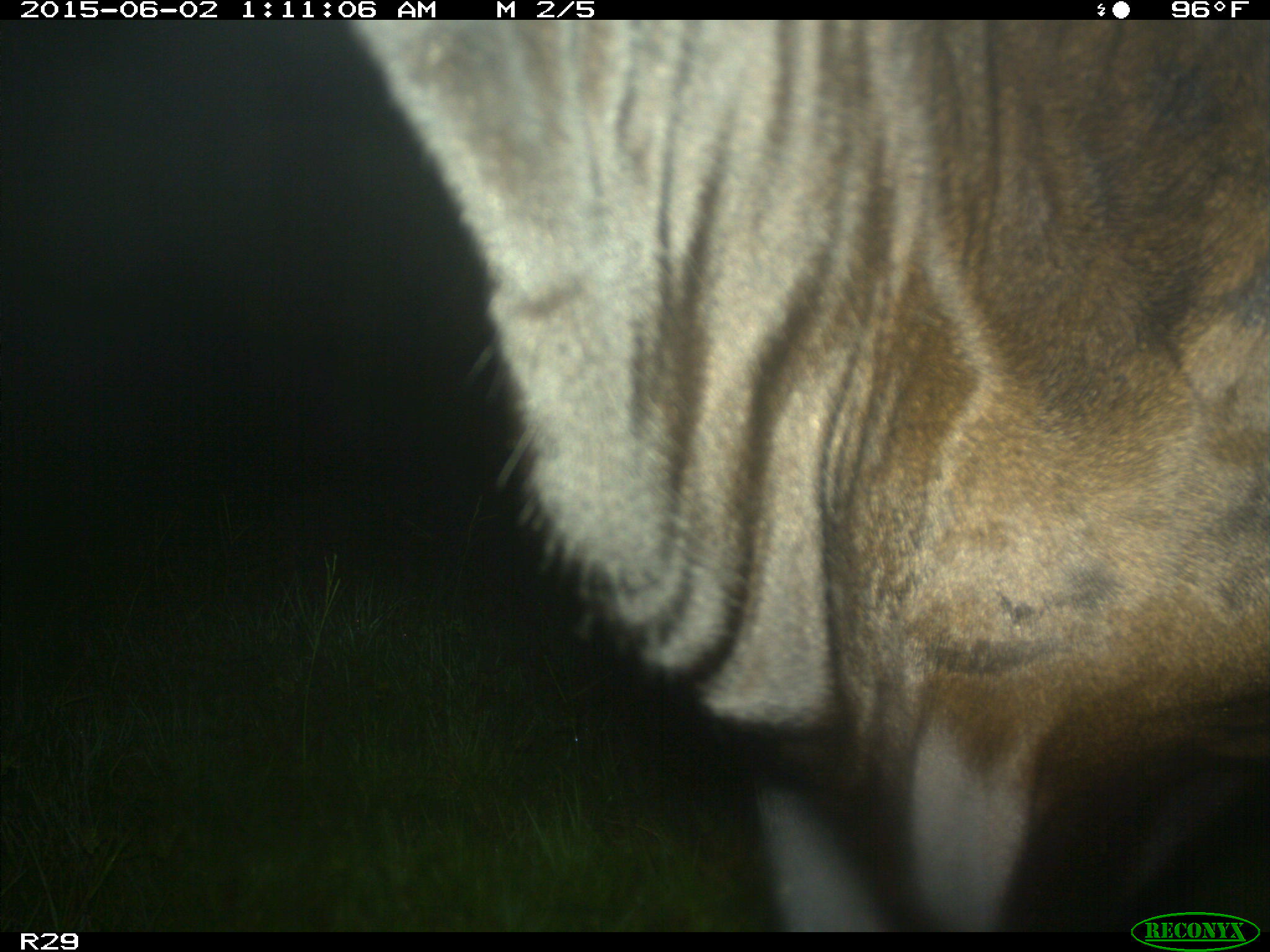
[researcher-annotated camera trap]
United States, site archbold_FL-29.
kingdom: Animalia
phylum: Chordata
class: Mammalia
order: Artiodactyla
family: Bovidae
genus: Bos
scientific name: Bos taurus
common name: domestic cow